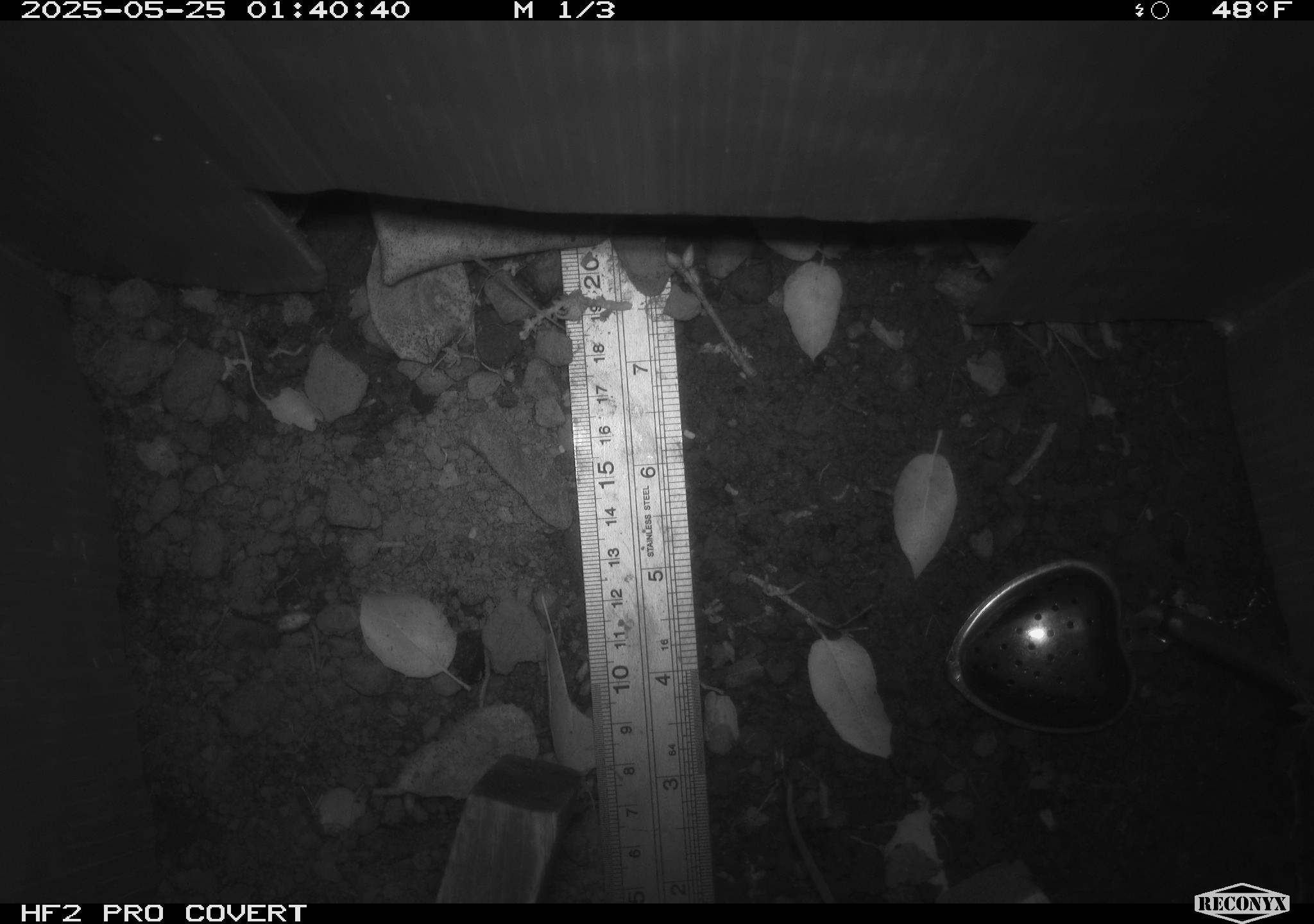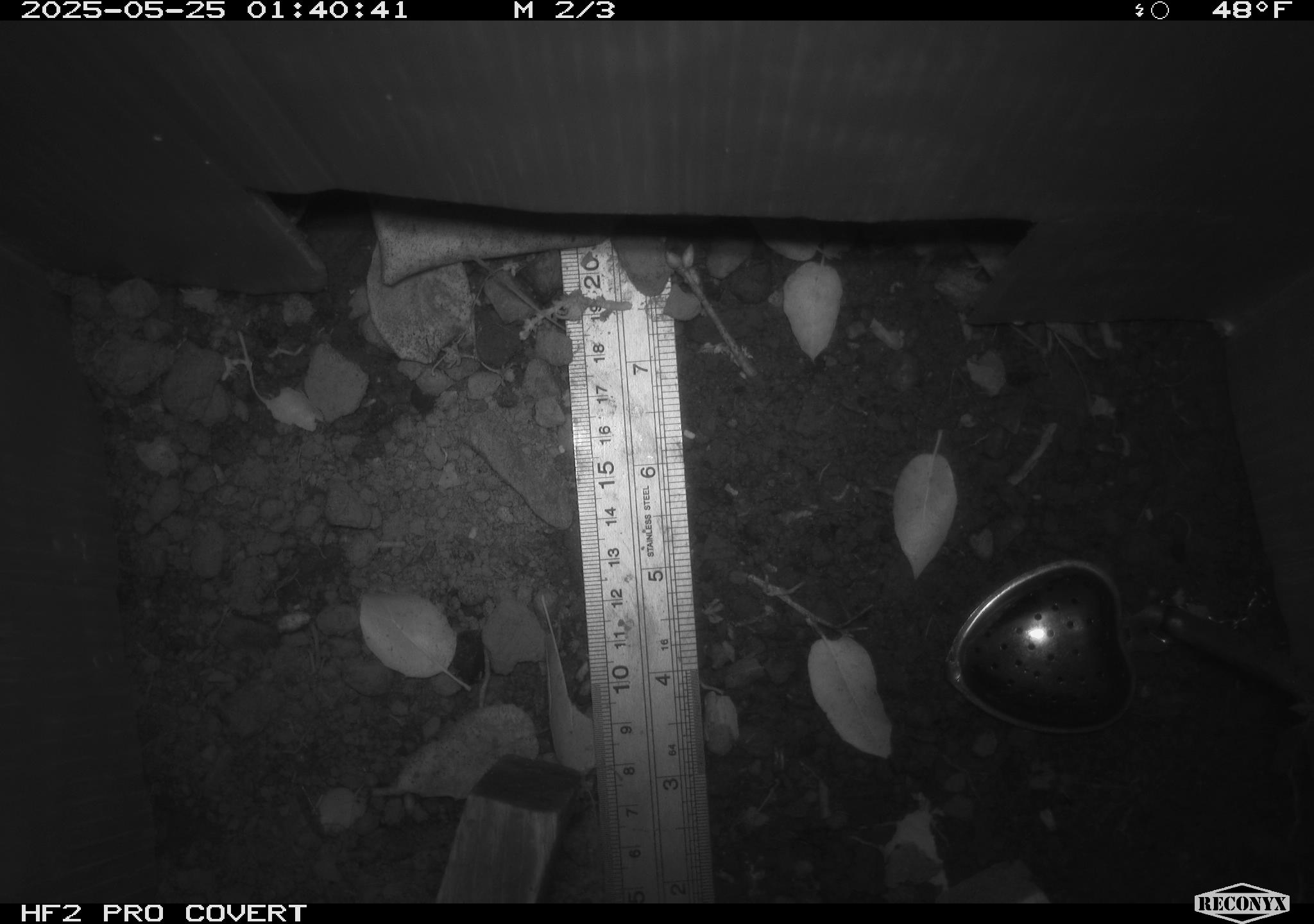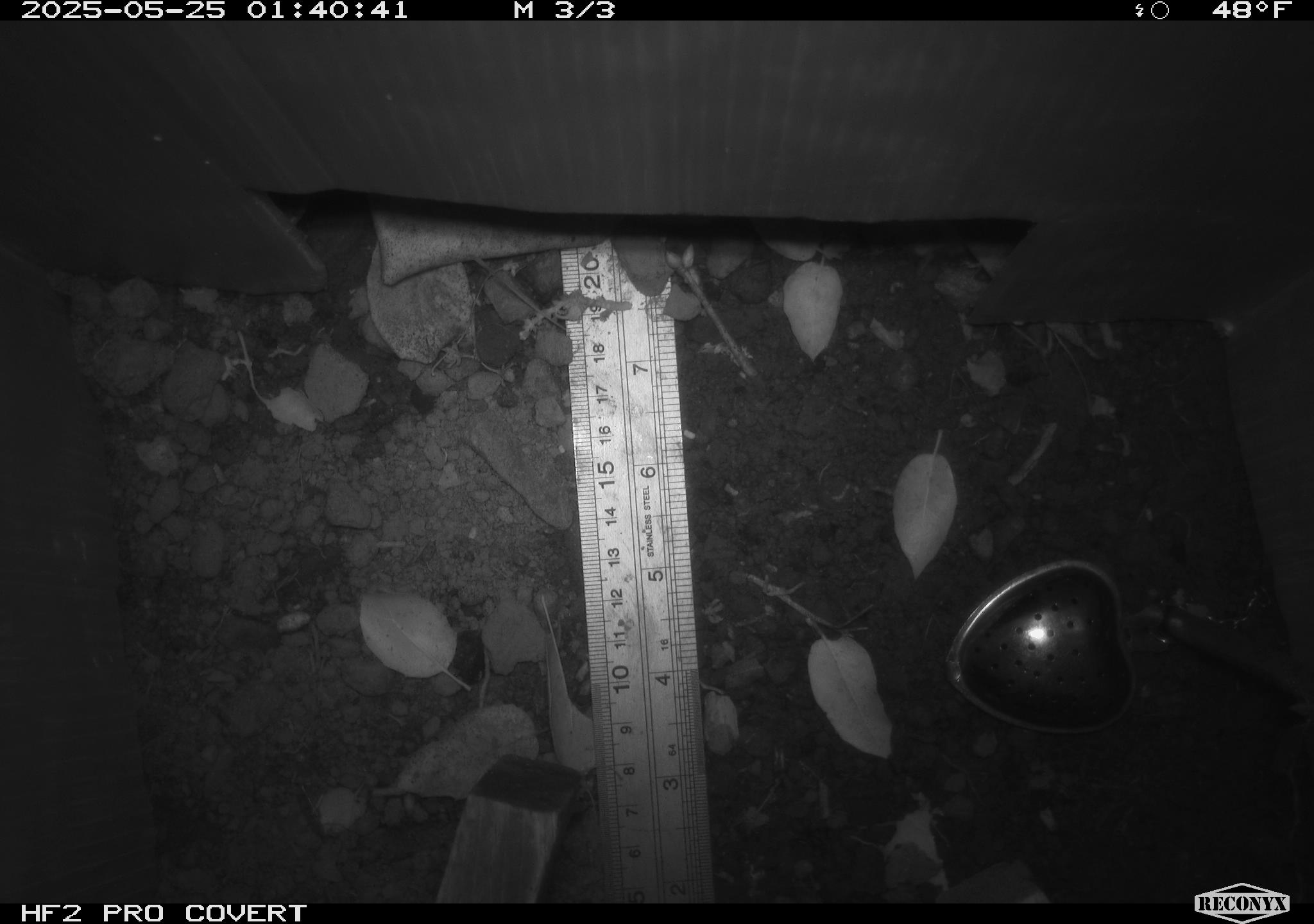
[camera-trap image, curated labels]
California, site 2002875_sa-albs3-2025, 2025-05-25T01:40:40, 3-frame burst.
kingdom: Animalia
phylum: Chordata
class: Mammalia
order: Rodentia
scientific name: Rodentia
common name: mouse species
Mouse species (Rodentia).